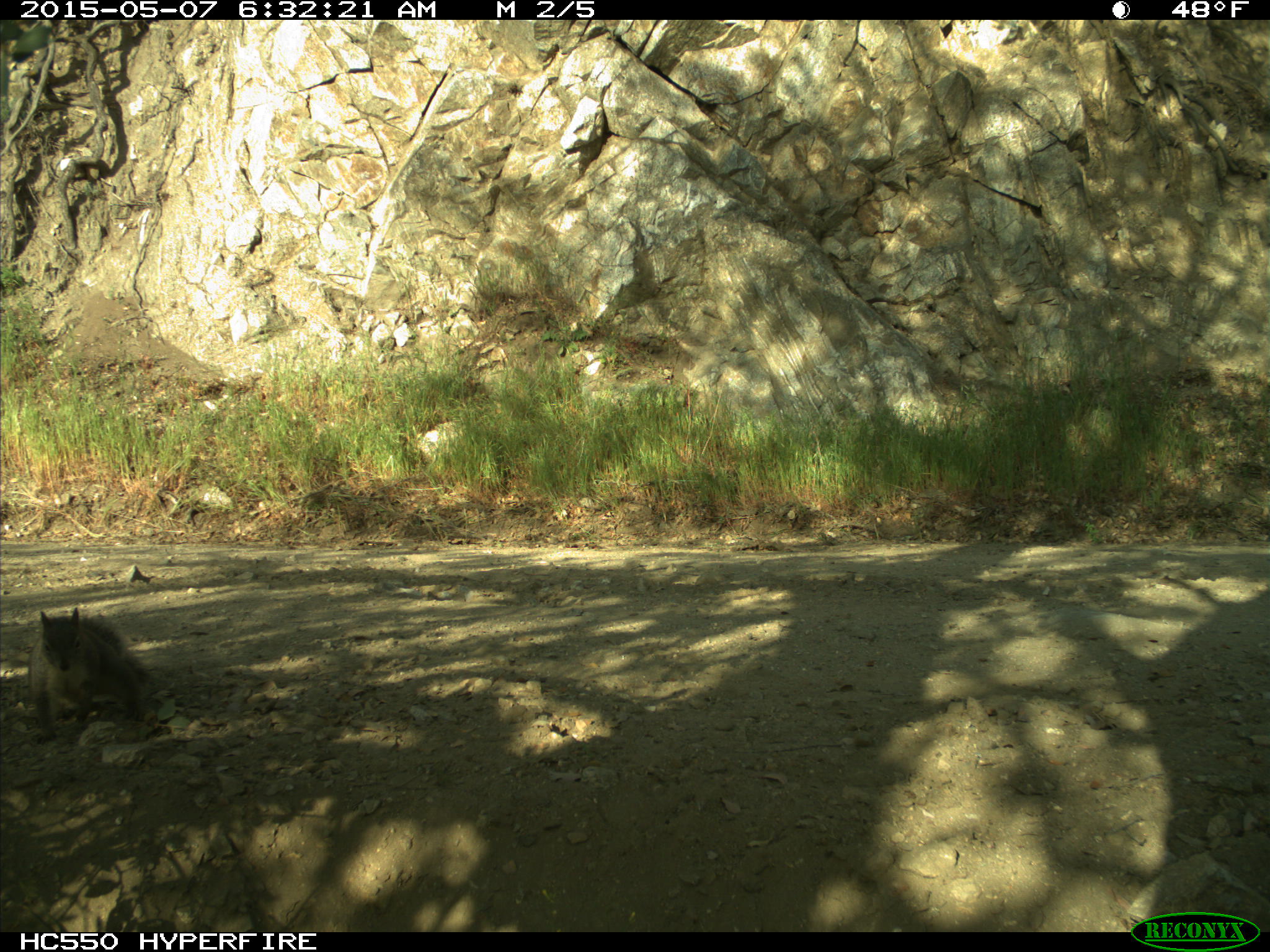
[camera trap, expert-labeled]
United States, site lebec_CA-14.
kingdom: Animalia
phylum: Chordata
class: Mammalia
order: Rodentia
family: Sciuridae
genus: Sciurus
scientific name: Sciurus carolinensis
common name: eastern gray squirrel